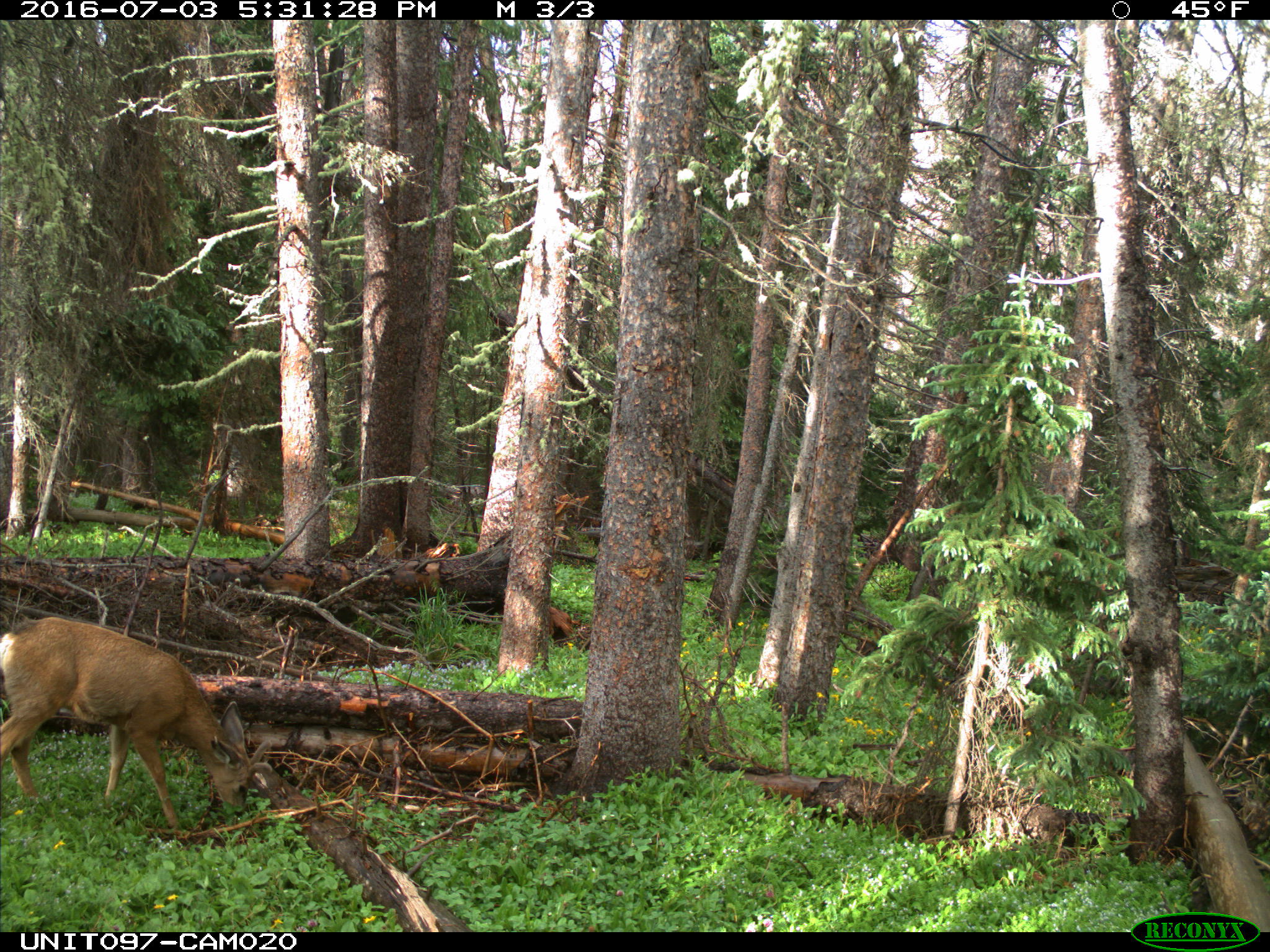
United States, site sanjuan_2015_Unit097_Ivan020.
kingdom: Animalia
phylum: Chordata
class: Mammalia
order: Artiodactyla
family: Cervidae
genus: Odocoileus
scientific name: Odocoileus hemionus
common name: mule deer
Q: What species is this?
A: Odocoileus hemionus (mule deer).